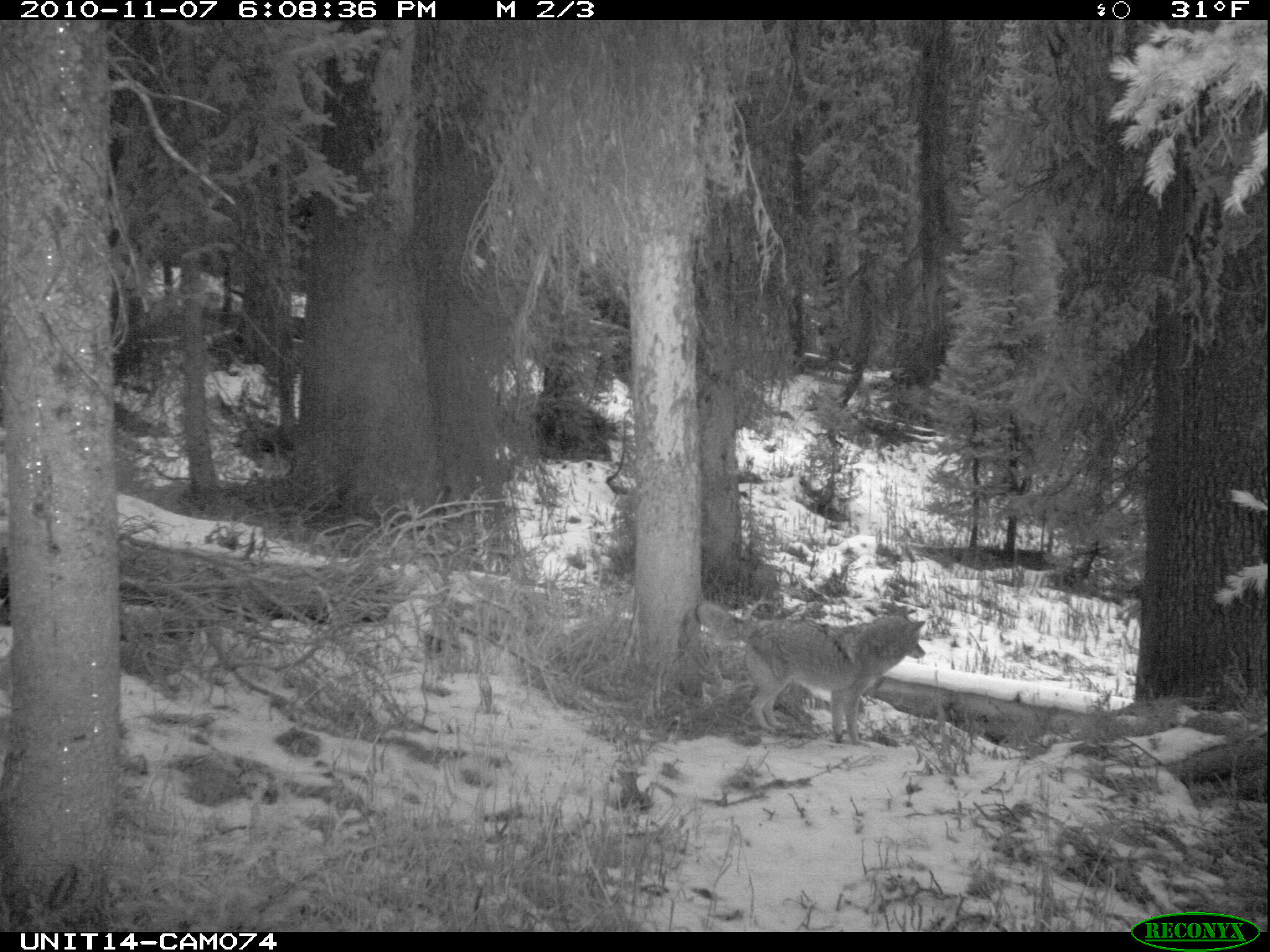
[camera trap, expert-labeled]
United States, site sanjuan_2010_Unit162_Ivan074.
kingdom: Animalia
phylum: Chordata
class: Mammalia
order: Carnivora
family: Canidae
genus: Canis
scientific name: Canis latrans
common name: coyote